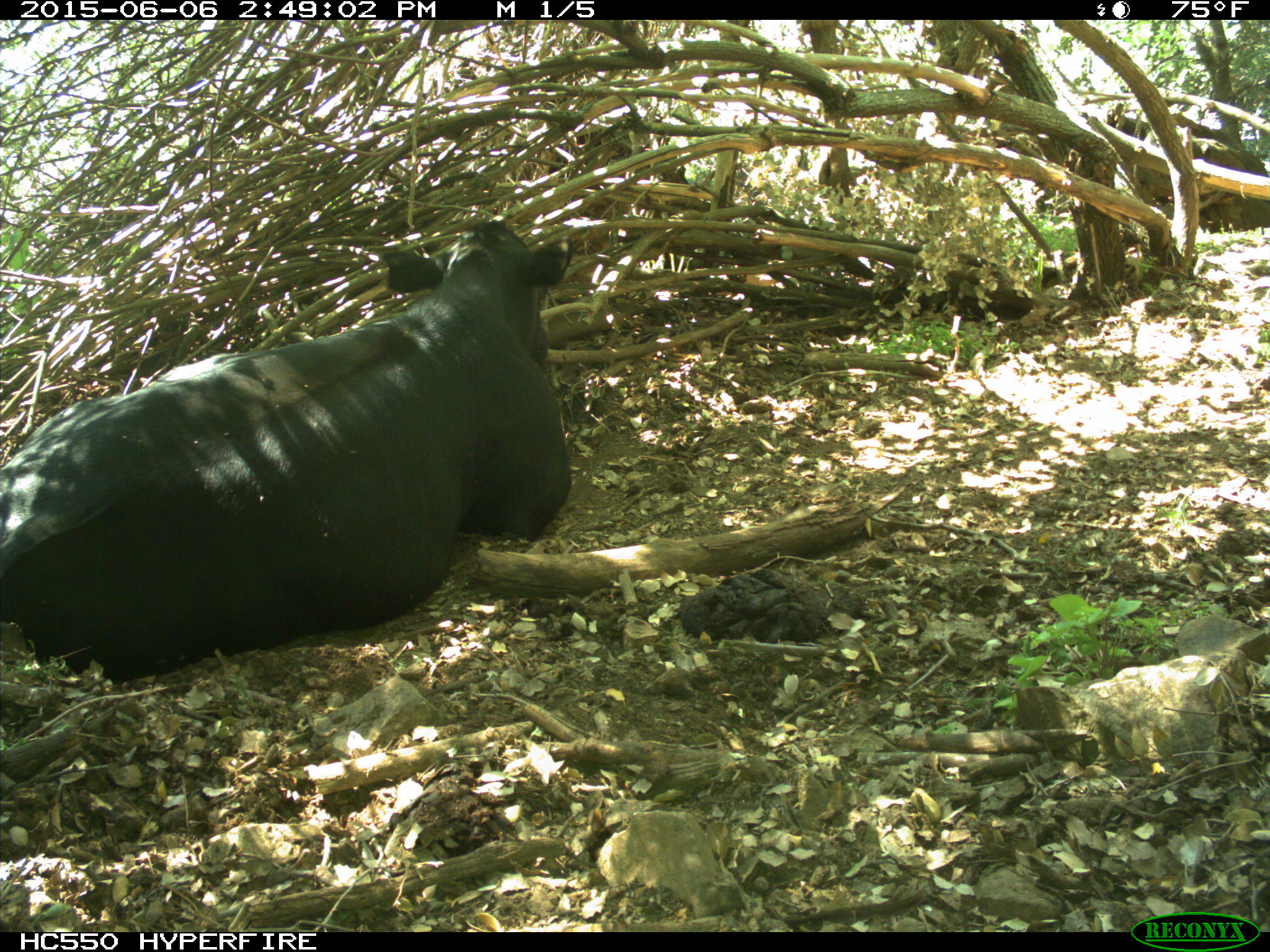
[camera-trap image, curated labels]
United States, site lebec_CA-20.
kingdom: Animalia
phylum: Chordata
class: Mammalia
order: Artiodactyla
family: Bovidae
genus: Bos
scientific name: Bos taurus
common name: domestic cow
Bos taurus (domestic cow).